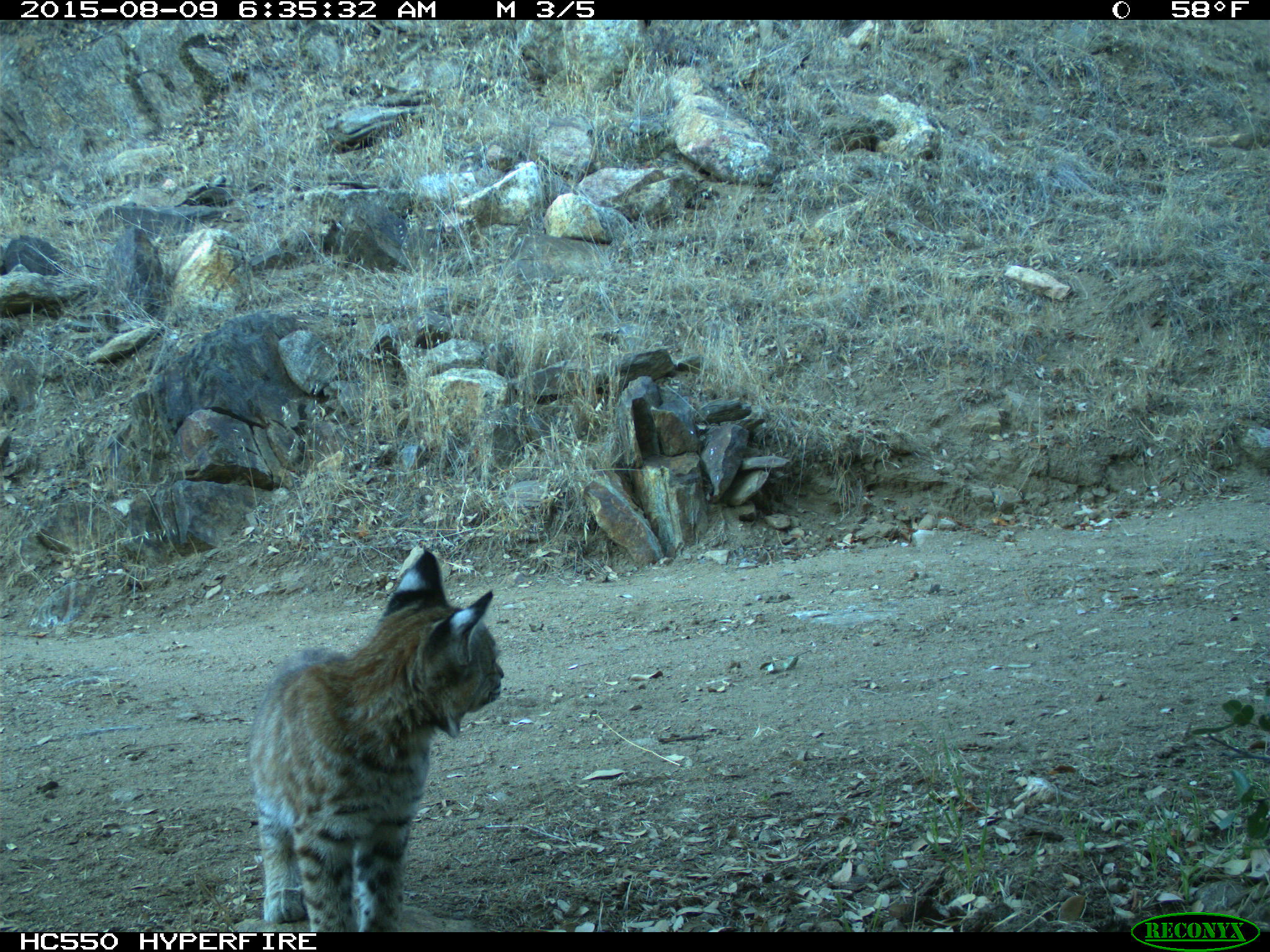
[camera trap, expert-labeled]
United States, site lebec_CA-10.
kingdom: Animalia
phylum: Chordata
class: Mammalia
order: Carnivora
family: Felidae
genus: Lynx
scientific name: Lynx rufus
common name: bobcat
Lynx rufus (bobcat).